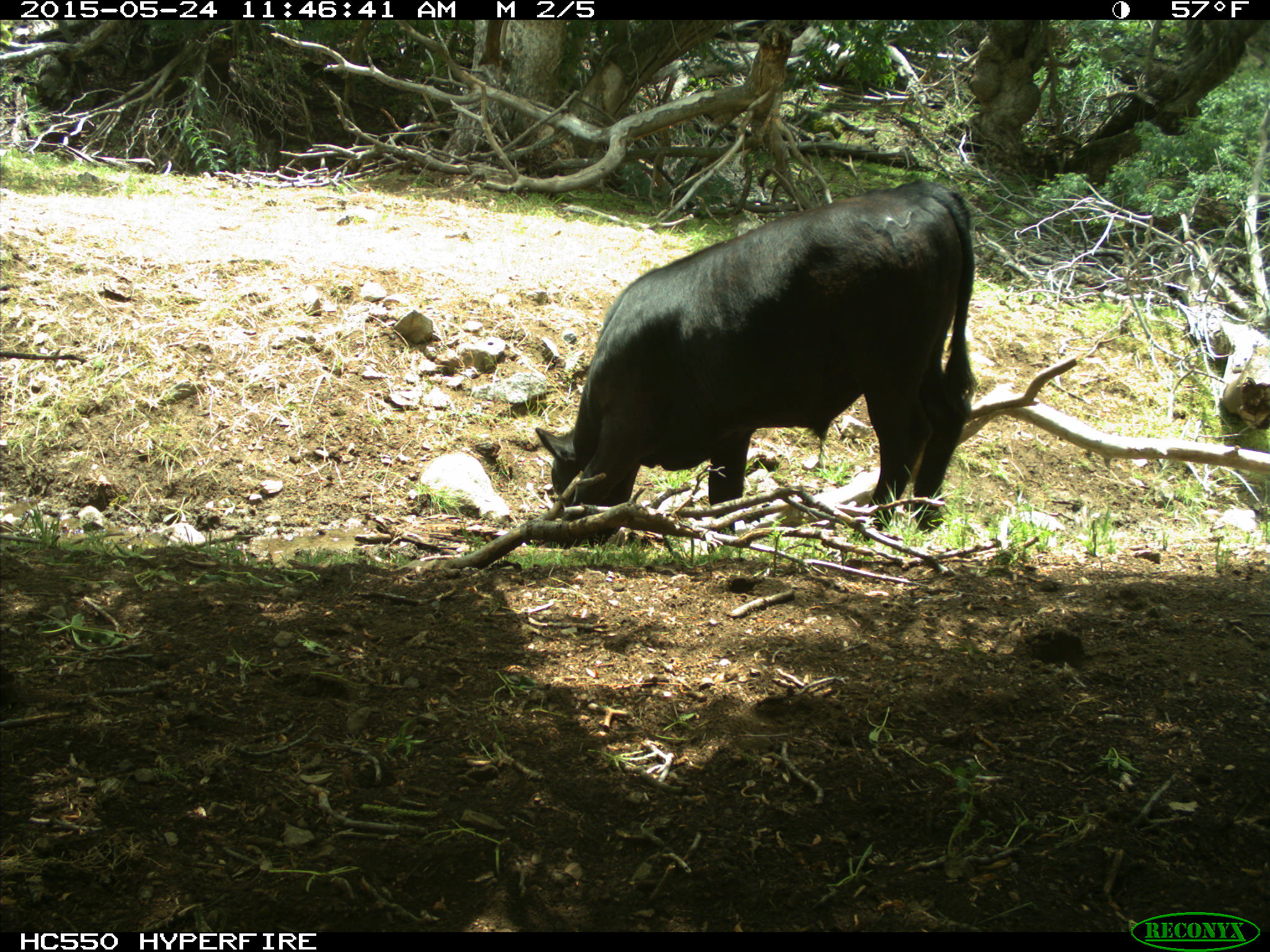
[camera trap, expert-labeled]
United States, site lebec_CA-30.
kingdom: Animalia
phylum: Chordata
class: Mammalia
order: Artiodactyla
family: Bovidae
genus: Bos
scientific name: Bos taurus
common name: domestic cow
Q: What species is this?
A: Bos taurus (domestic cow).